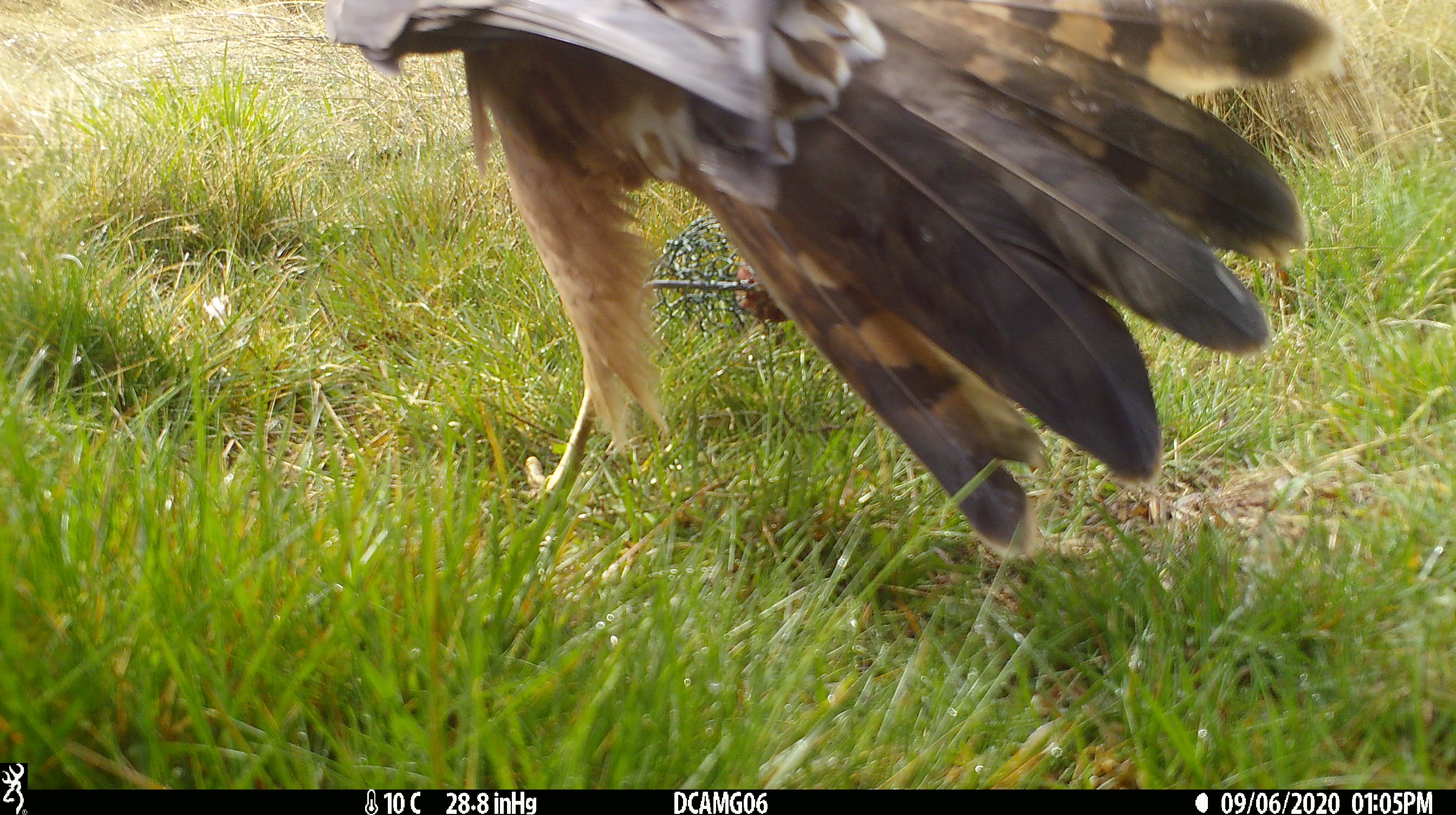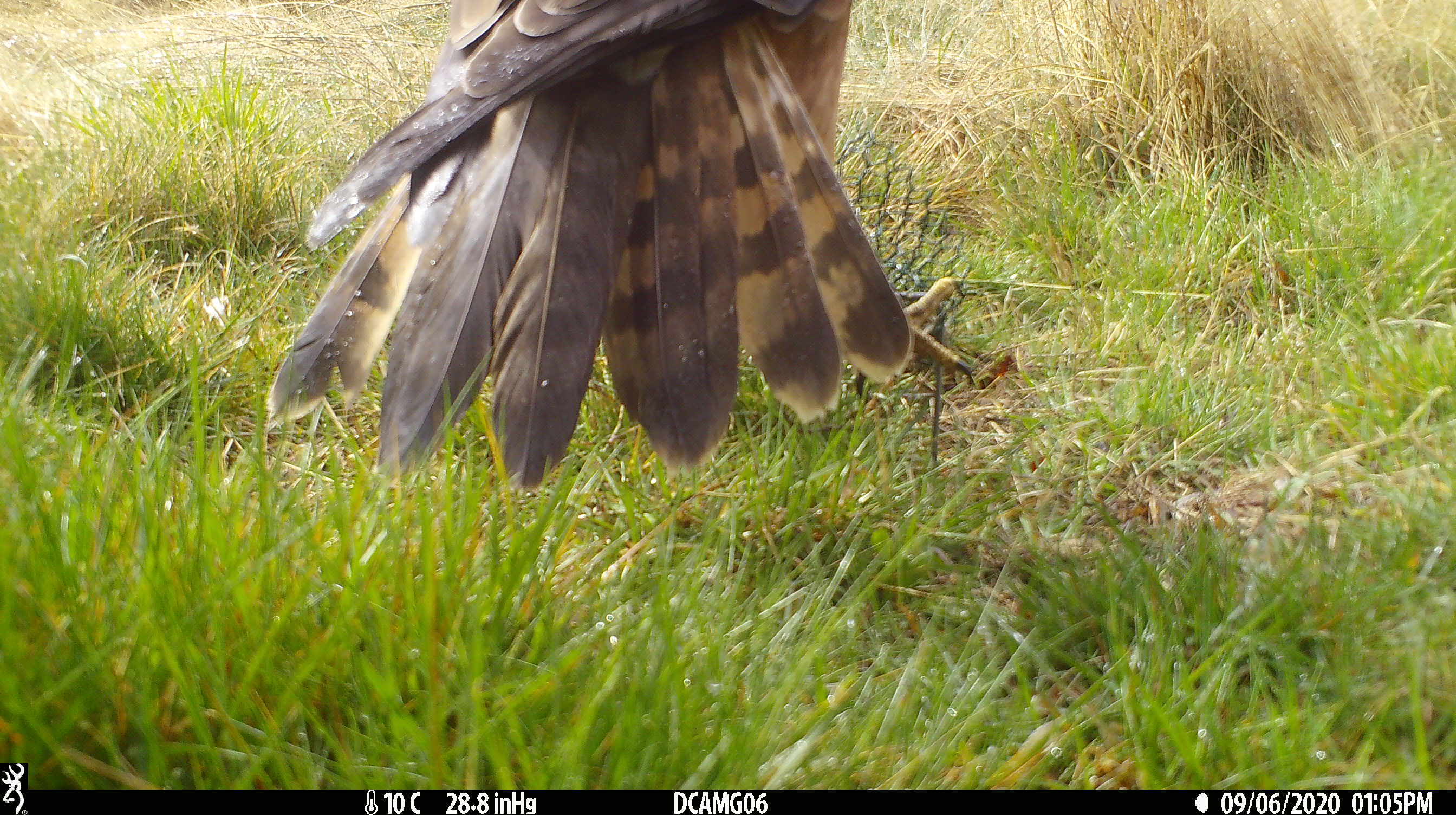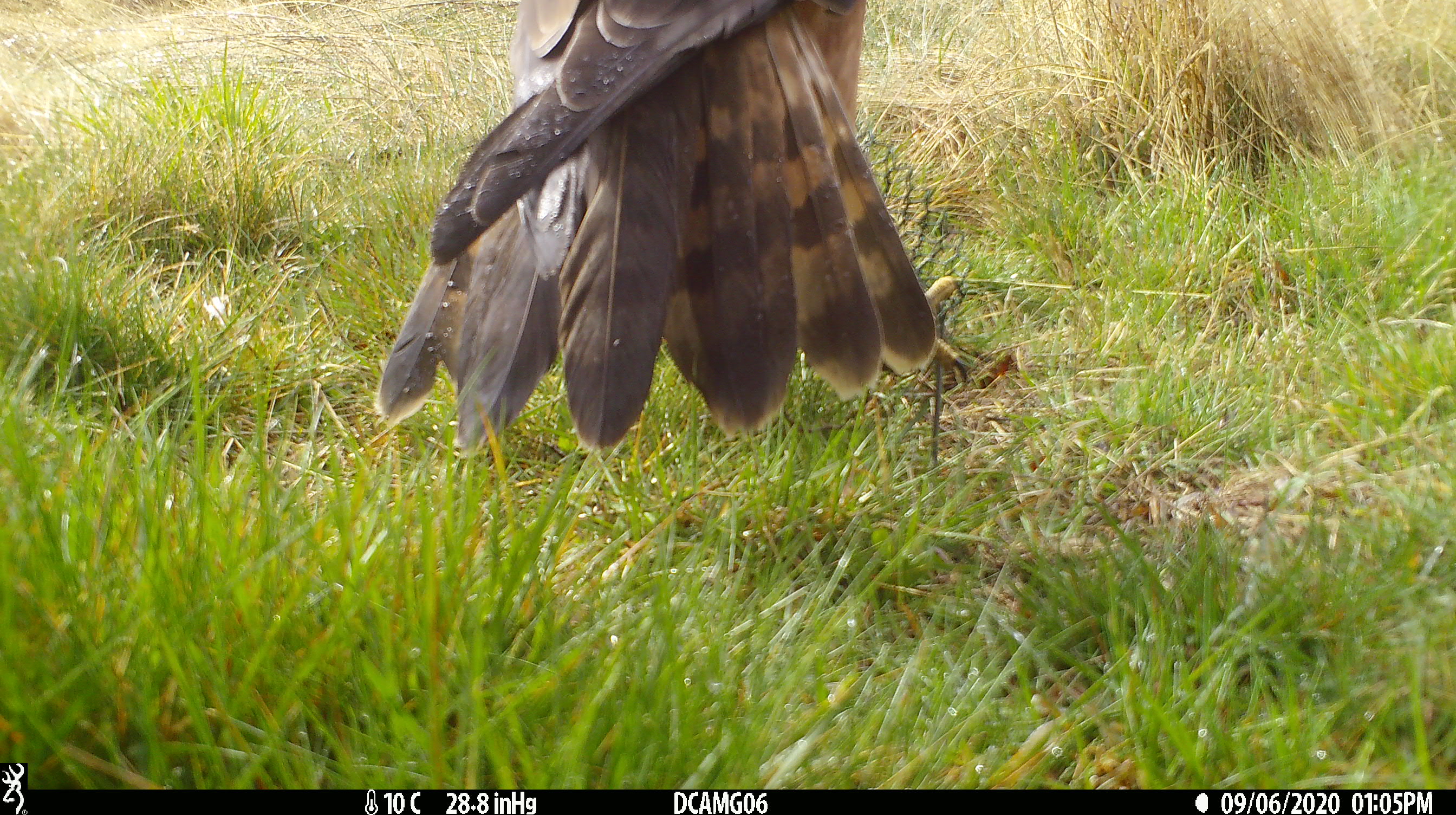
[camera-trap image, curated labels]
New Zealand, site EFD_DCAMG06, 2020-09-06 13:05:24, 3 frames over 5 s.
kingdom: Animalia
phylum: Chordata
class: Aves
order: Accipitriformes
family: Accipitridae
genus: Circus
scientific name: Circus approximans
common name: swamp harrier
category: harrier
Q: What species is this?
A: Harrier (swamp harrier) (Circus approximans).